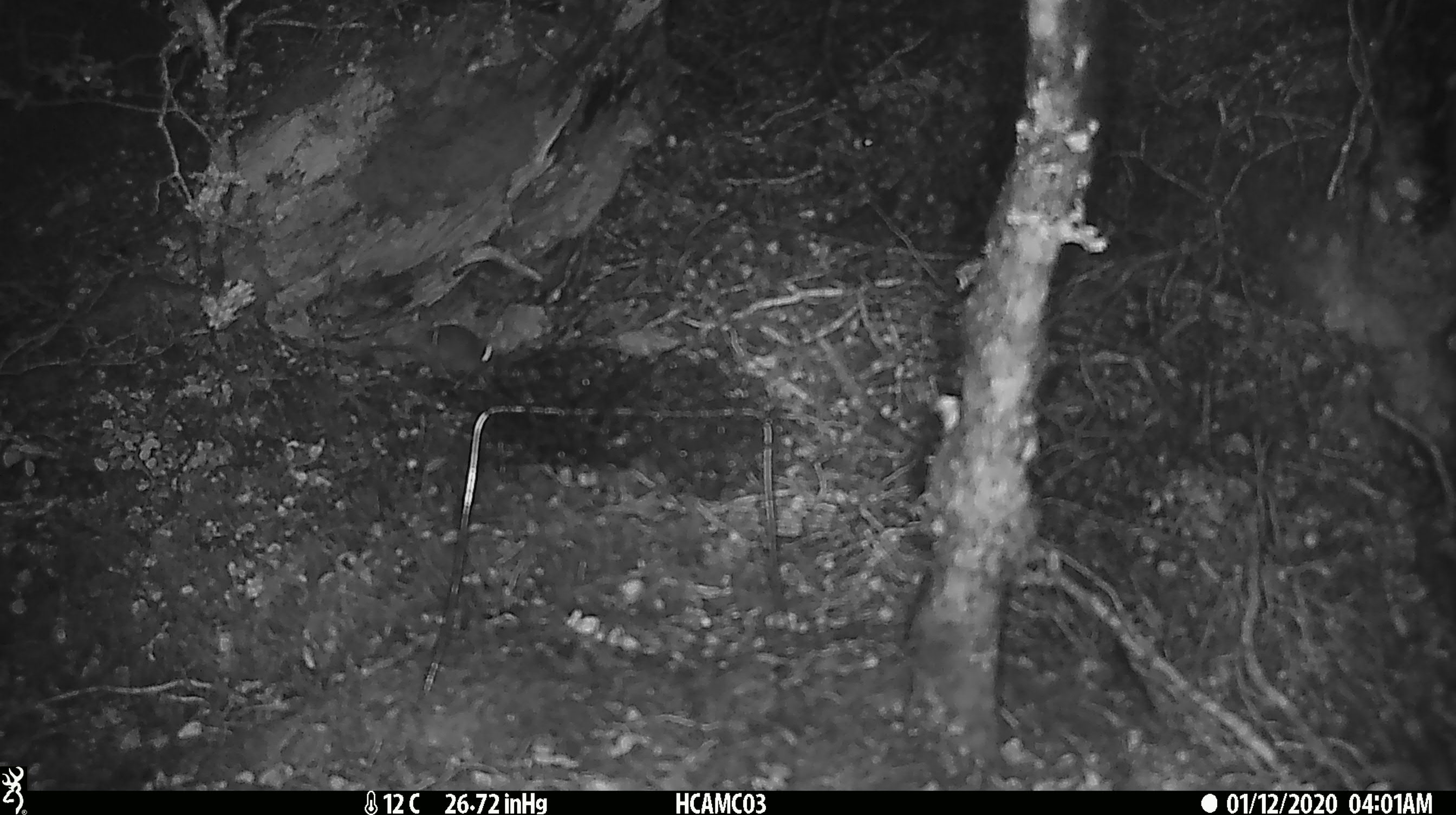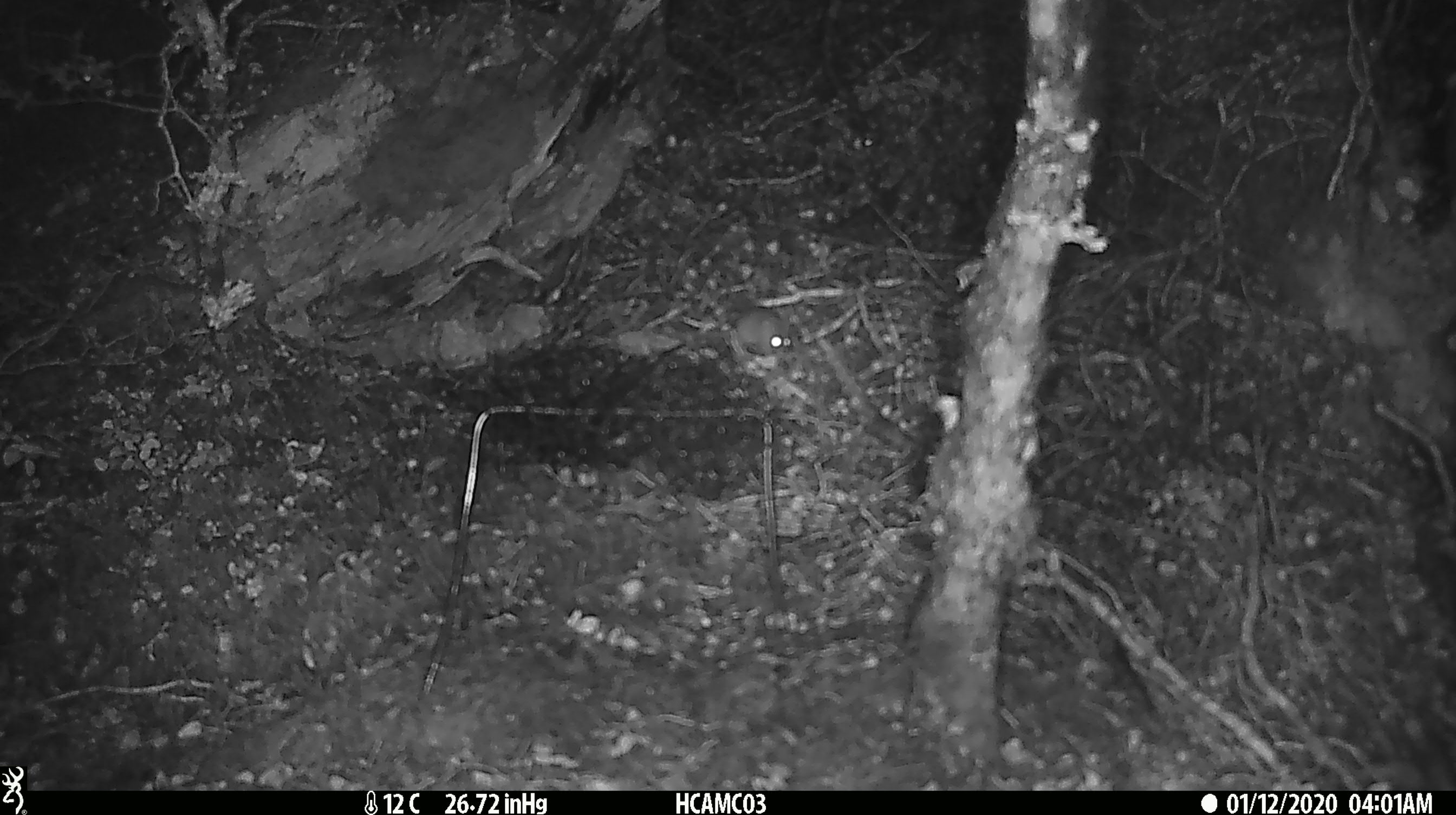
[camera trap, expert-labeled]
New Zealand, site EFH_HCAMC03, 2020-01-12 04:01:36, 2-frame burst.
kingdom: Animalia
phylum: Chordata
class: Mammalia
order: Rodentia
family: Muridae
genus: Mus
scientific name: Mus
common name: mouse